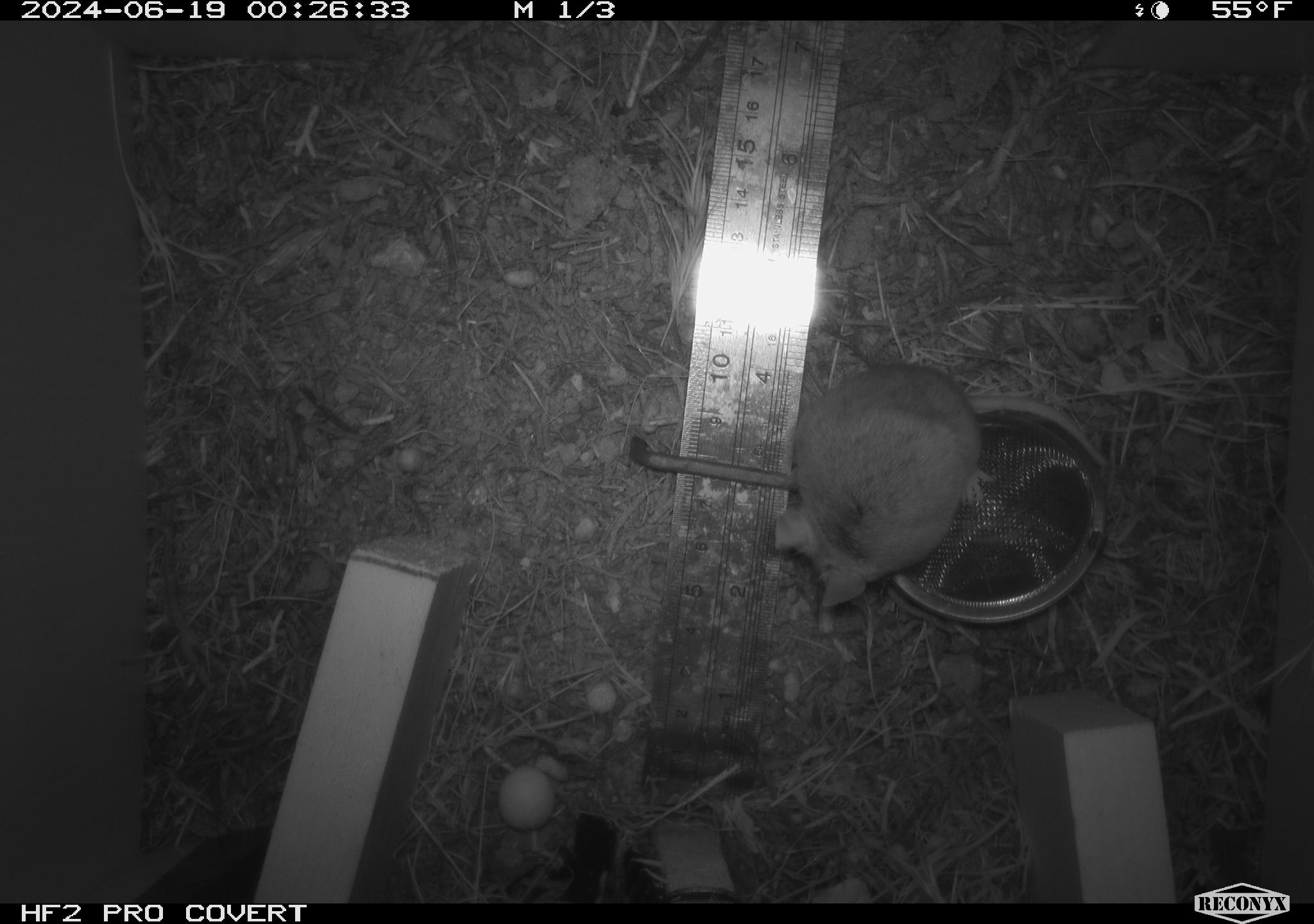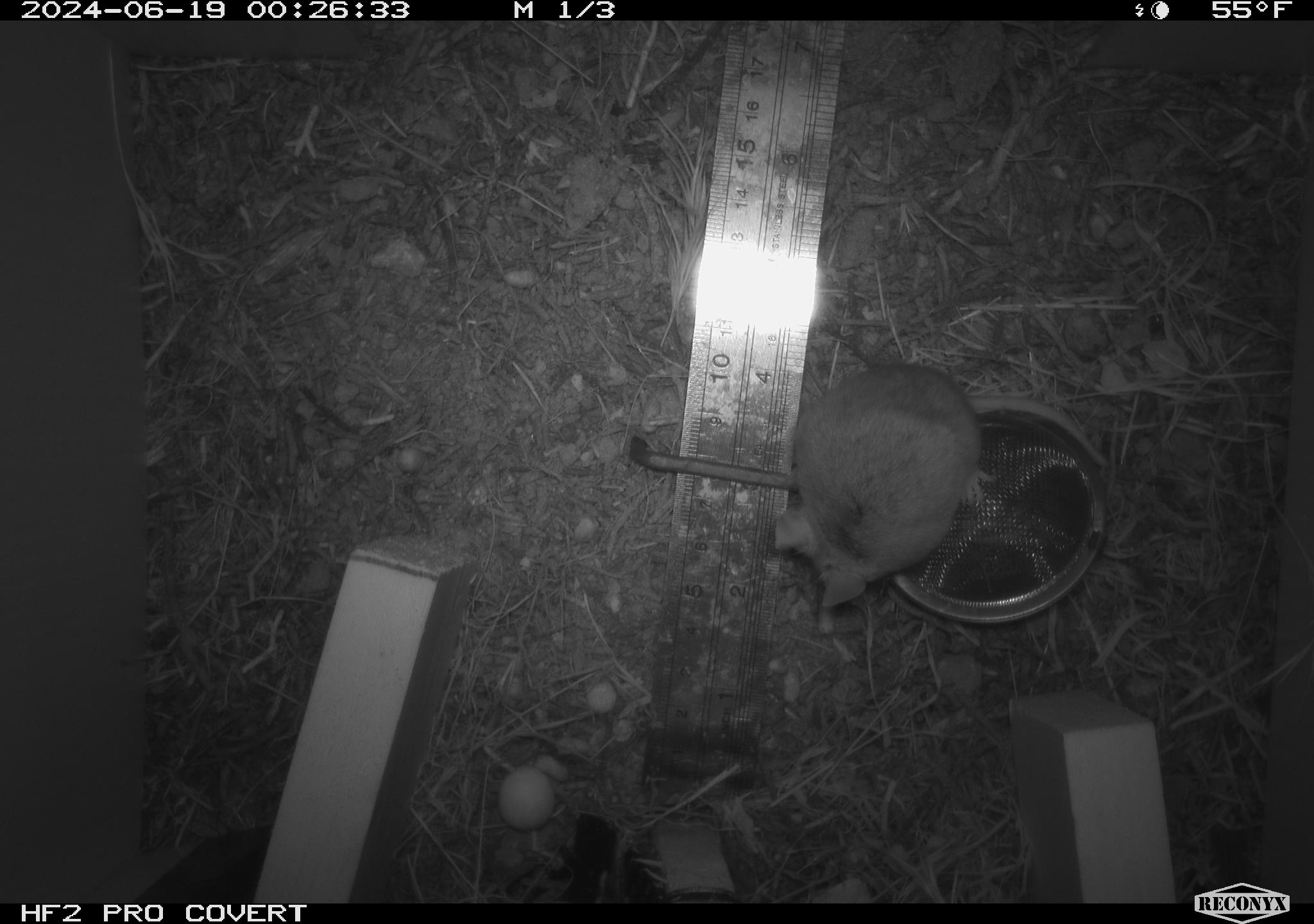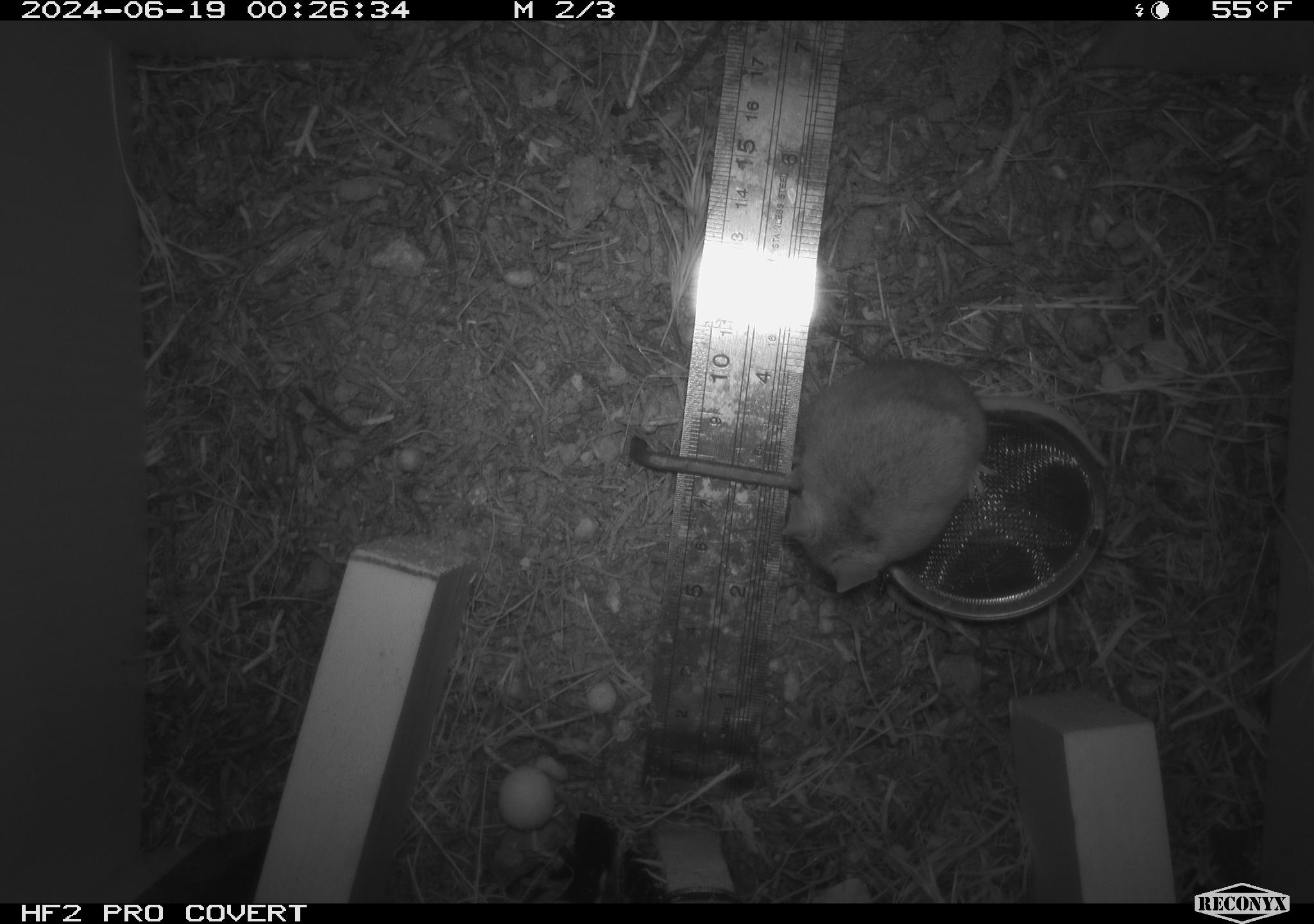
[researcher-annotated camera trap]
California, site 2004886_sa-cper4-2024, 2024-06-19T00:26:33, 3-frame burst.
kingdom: Animalia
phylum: Chordata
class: Mammalia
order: Rodentia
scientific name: Rodentia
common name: rodent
Rodent (Rodentia).